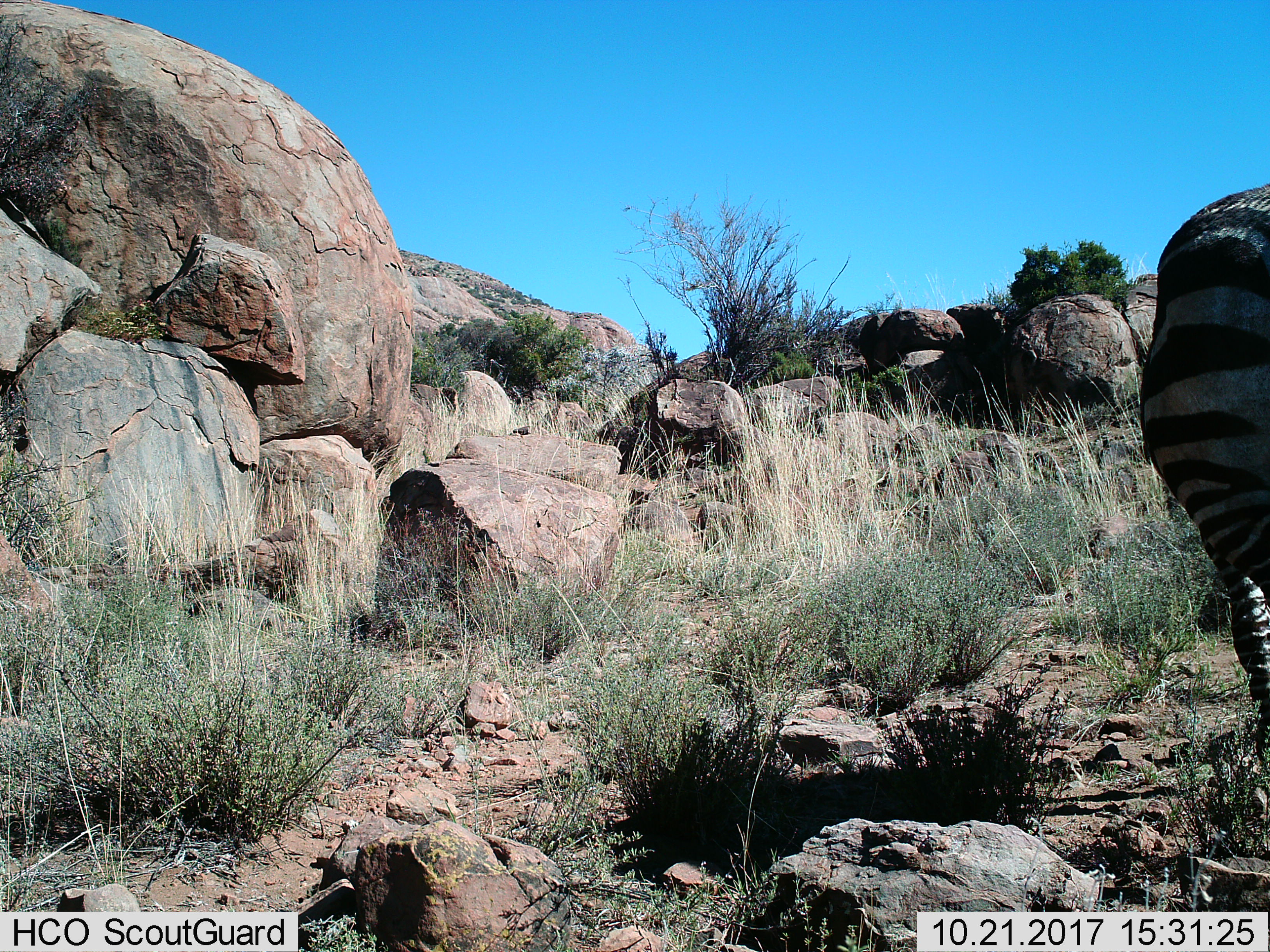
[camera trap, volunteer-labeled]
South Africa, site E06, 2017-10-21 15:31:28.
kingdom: Animalia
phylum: Chordata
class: Mammalia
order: Perissodactyla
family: Equidae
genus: Equus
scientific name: Equus zebra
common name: mountain zebra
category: zebramountain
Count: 1.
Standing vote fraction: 83%.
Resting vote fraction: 0%.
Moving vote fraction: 17%.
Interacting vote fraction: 0%.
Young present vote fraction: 0%.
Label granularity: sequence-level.